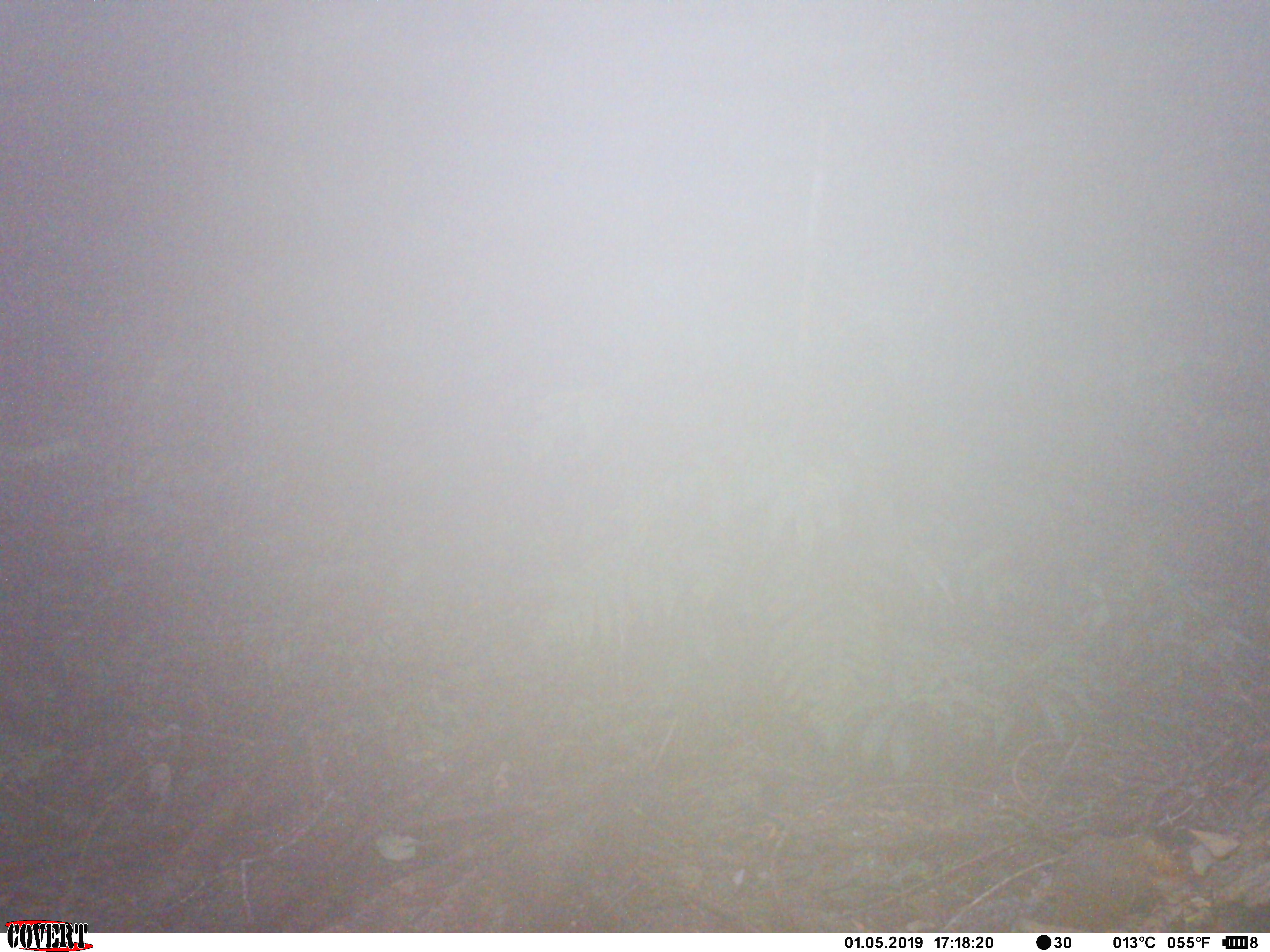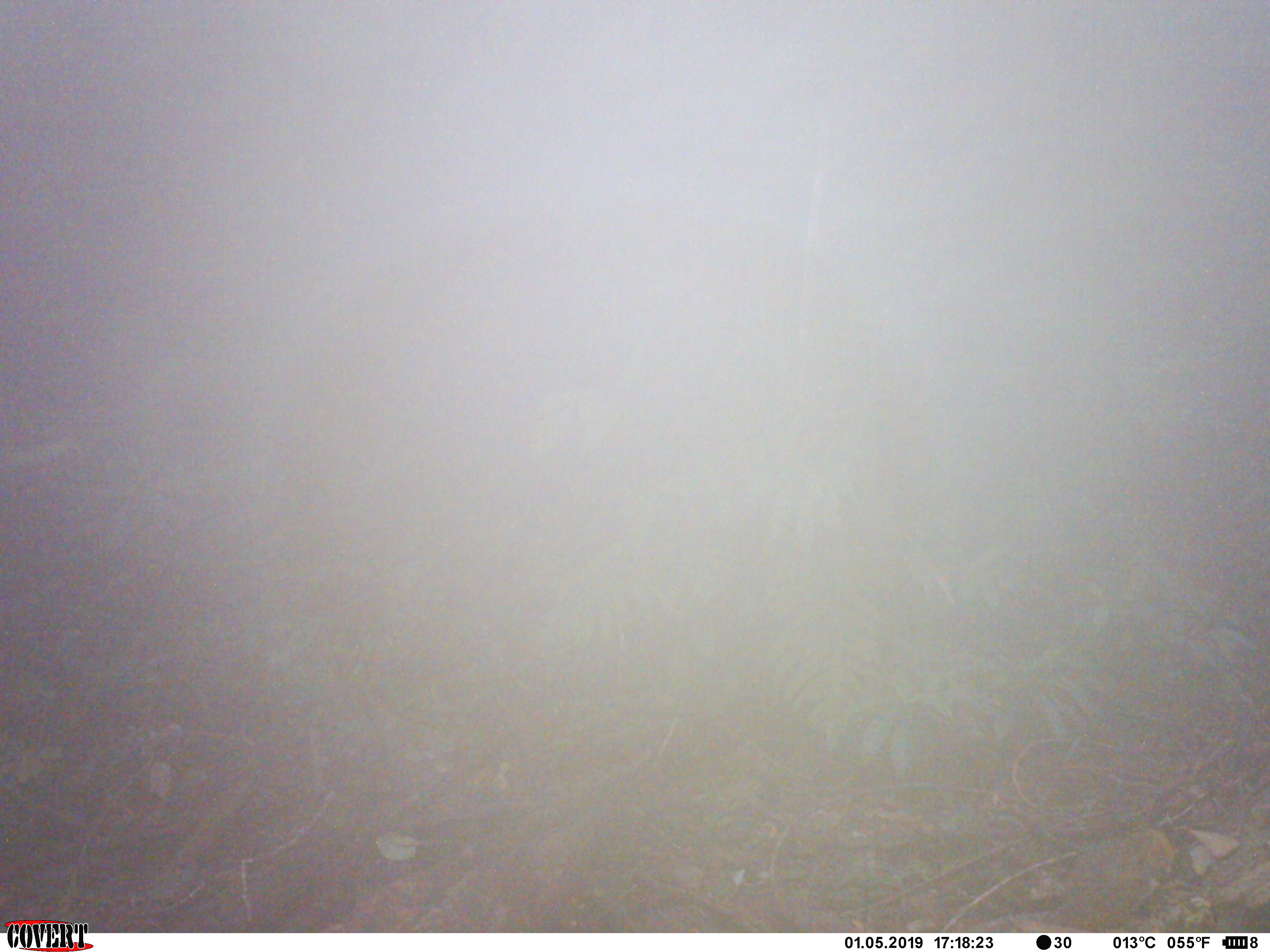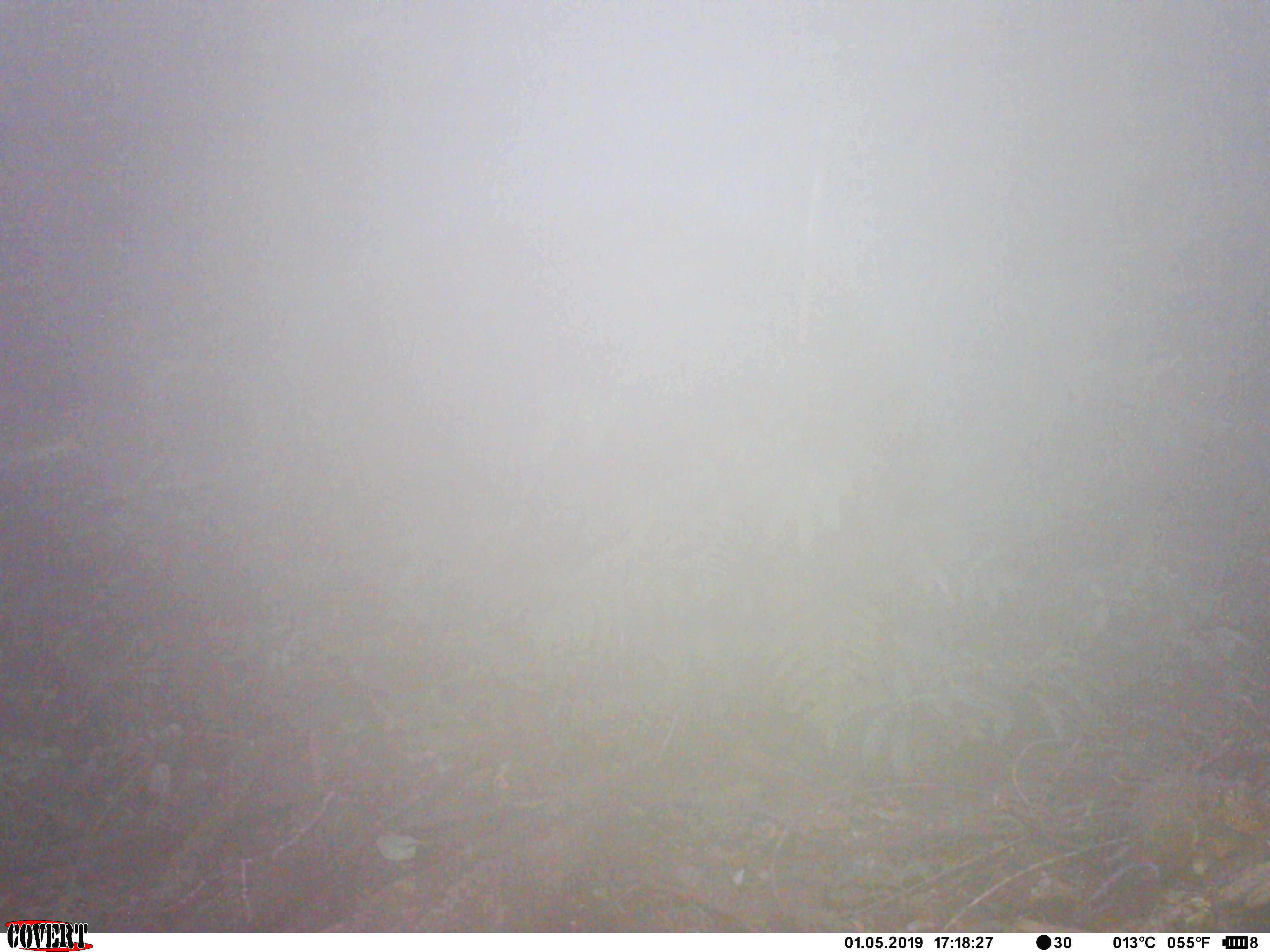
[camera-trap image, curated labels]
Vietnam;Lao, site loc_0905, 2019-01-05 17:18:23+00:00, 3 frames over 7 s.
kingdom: Animalia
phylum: Chordata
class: Mammalia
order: Rodentia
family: Sciuridae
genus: Dremomys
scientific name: Dremomys rufigenis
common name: red-cheeked squirrel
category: red cheeked squirrel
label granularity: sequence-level